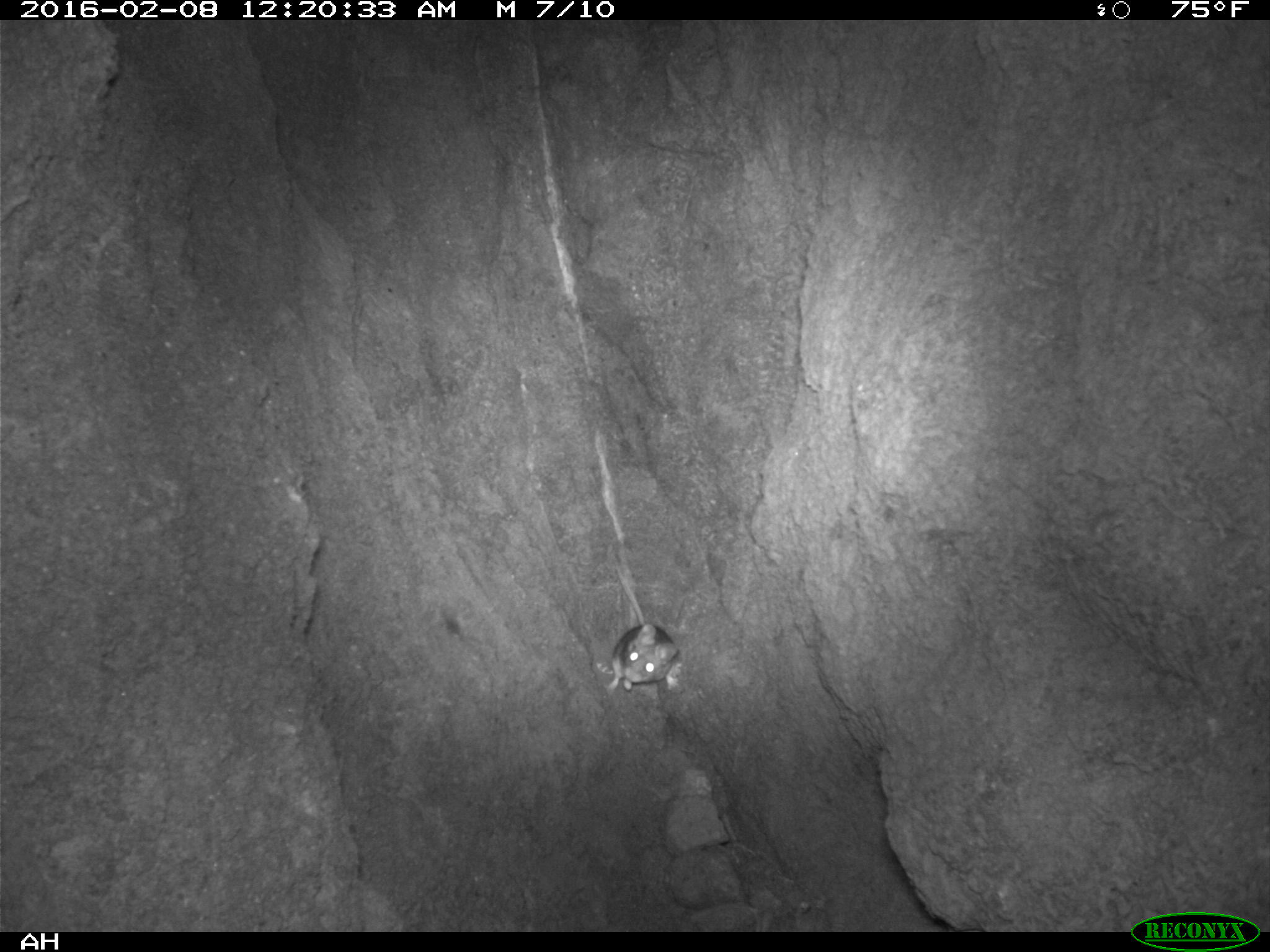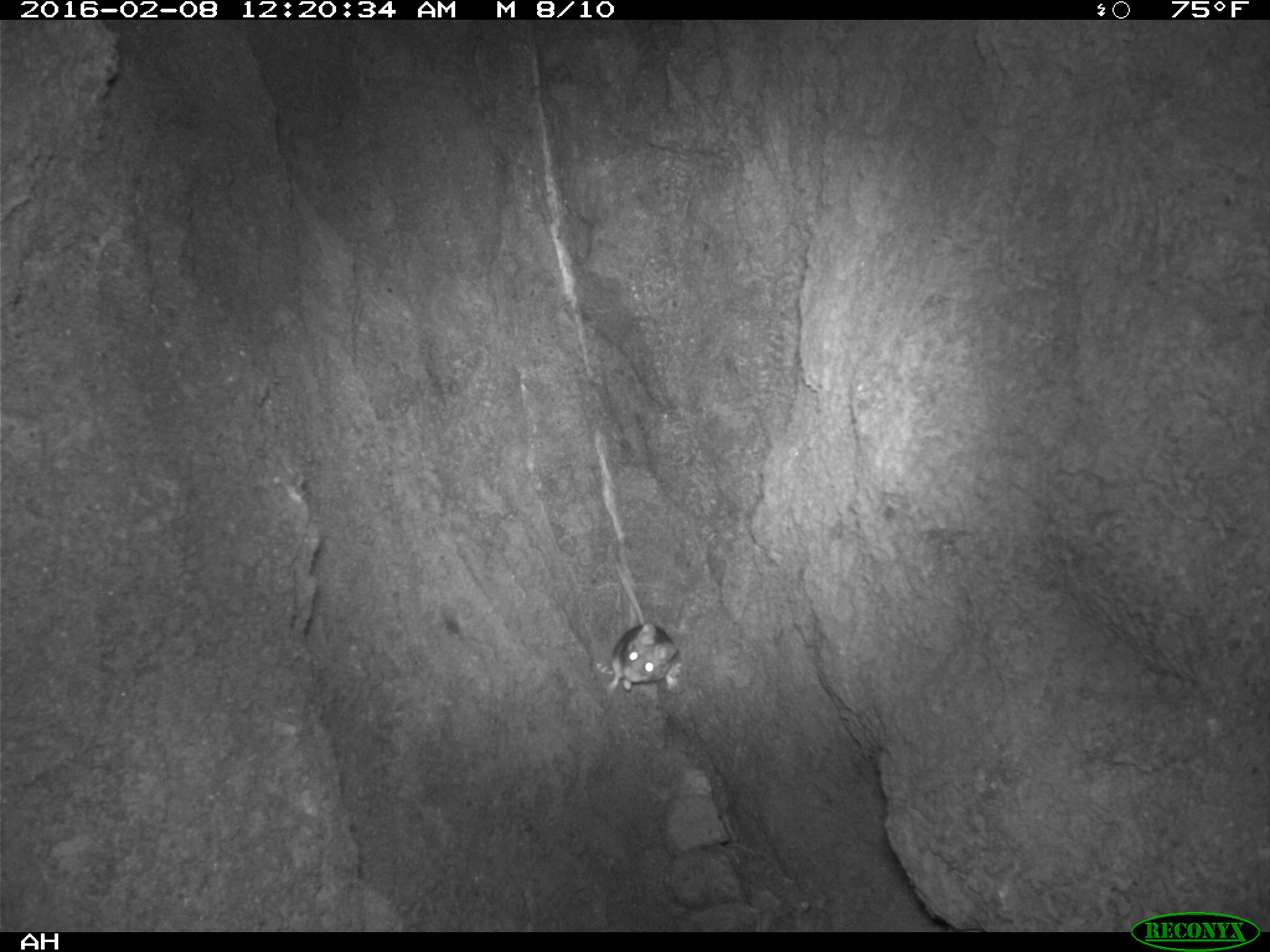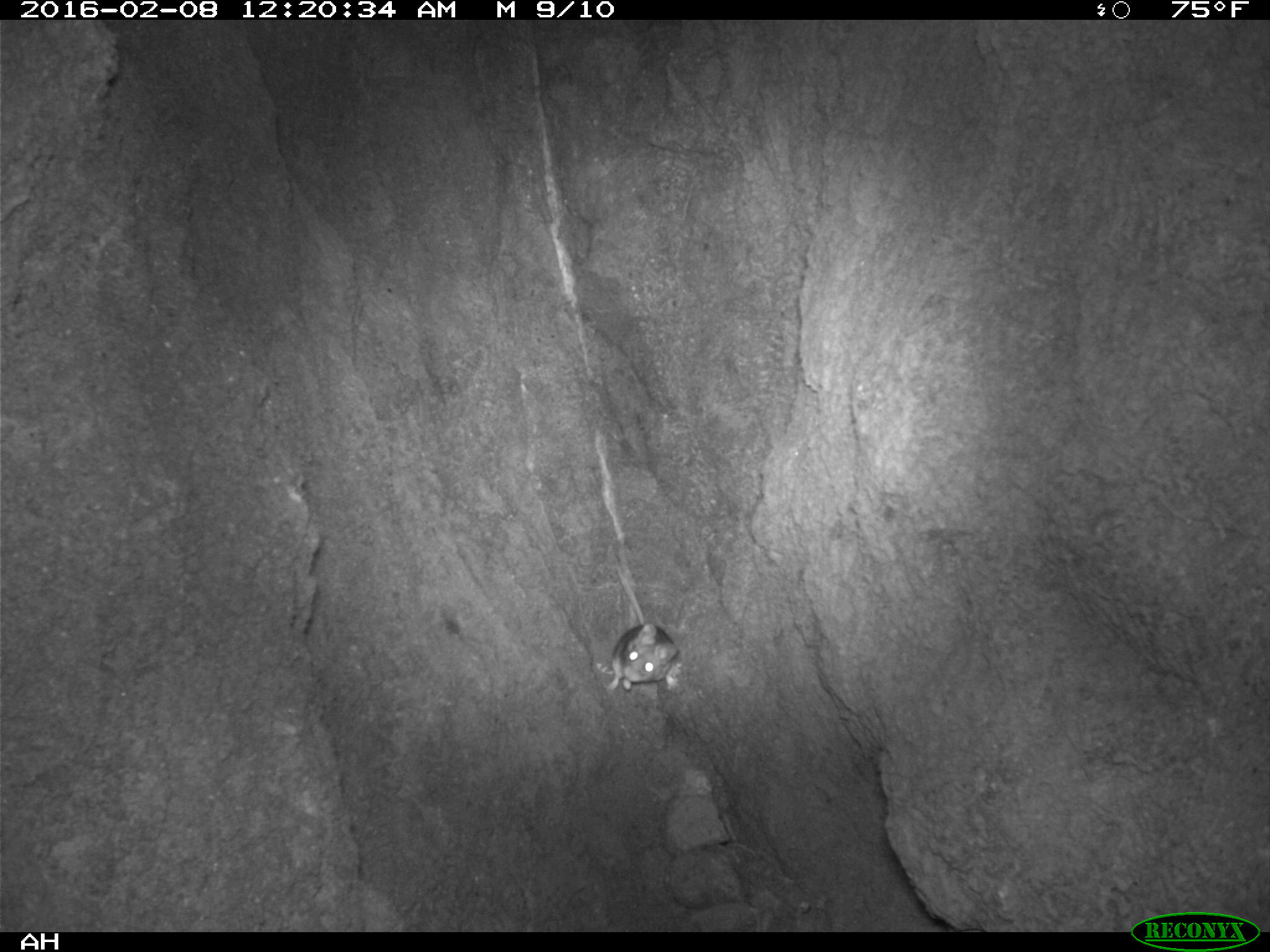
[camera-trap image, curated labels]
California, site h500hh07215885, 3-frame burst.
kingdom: Animalia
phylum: Chordata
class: Mammalia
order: Rodentia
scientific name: Rodentia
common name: rodent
Rodent (Rodentia).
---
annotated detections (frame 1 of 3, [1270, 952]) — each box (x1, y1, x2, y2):
rodent: (605, 566, 678, 695)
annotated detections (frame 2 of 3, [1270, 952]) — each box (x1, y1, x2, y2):
rodent: (605, 561, 685, 697)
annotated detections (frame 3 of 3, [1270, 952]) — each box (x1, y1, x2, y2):
rodent: (603, 566, 685, 690)